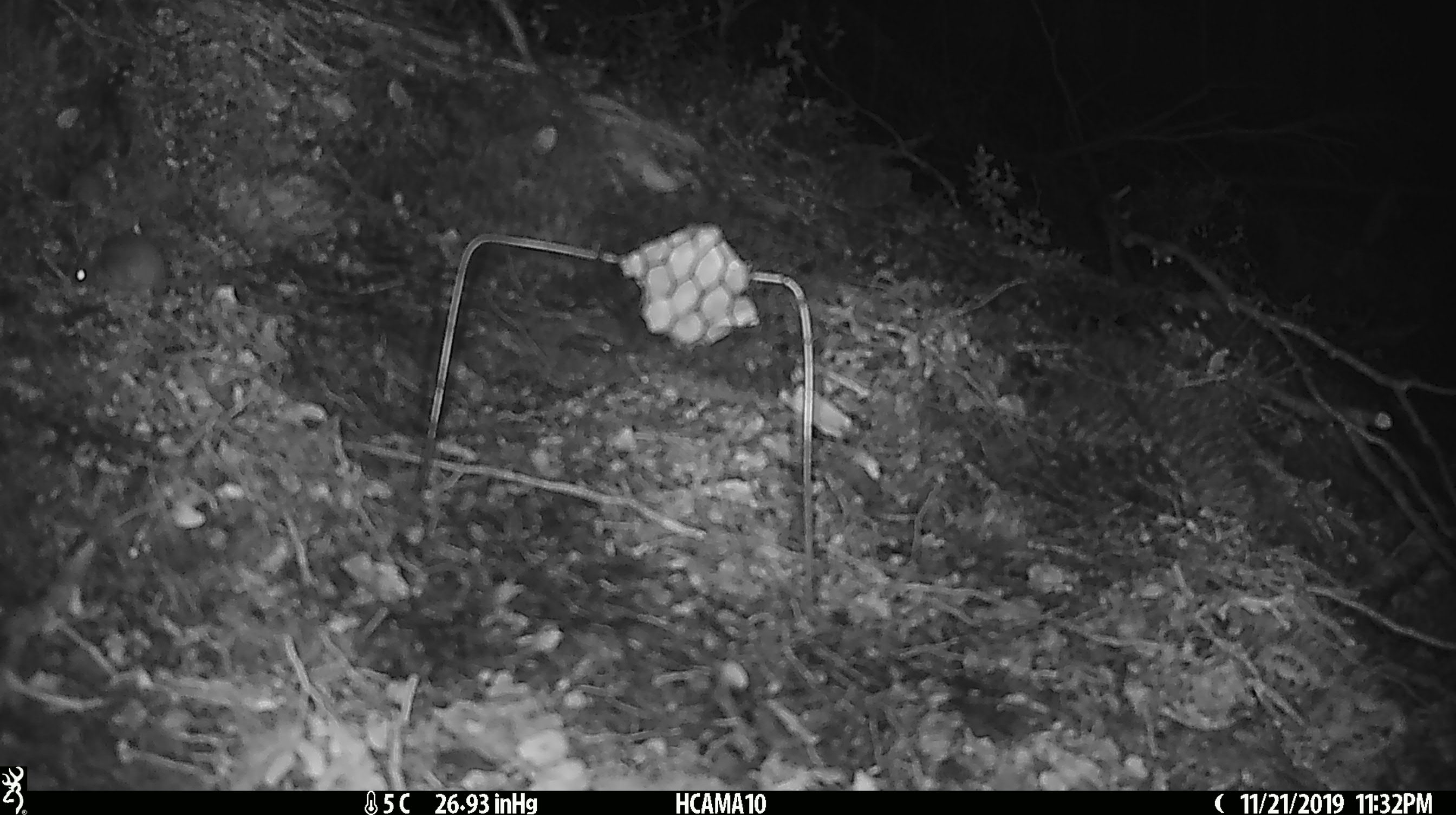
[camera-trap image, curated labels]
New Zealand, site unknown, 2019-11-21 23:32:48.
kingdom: Animalia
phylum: Chordata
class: Mammalia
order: Rodentia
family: Muridae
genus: Mus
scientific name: Mus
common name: mouse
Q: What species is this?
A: Mouse (Mus).